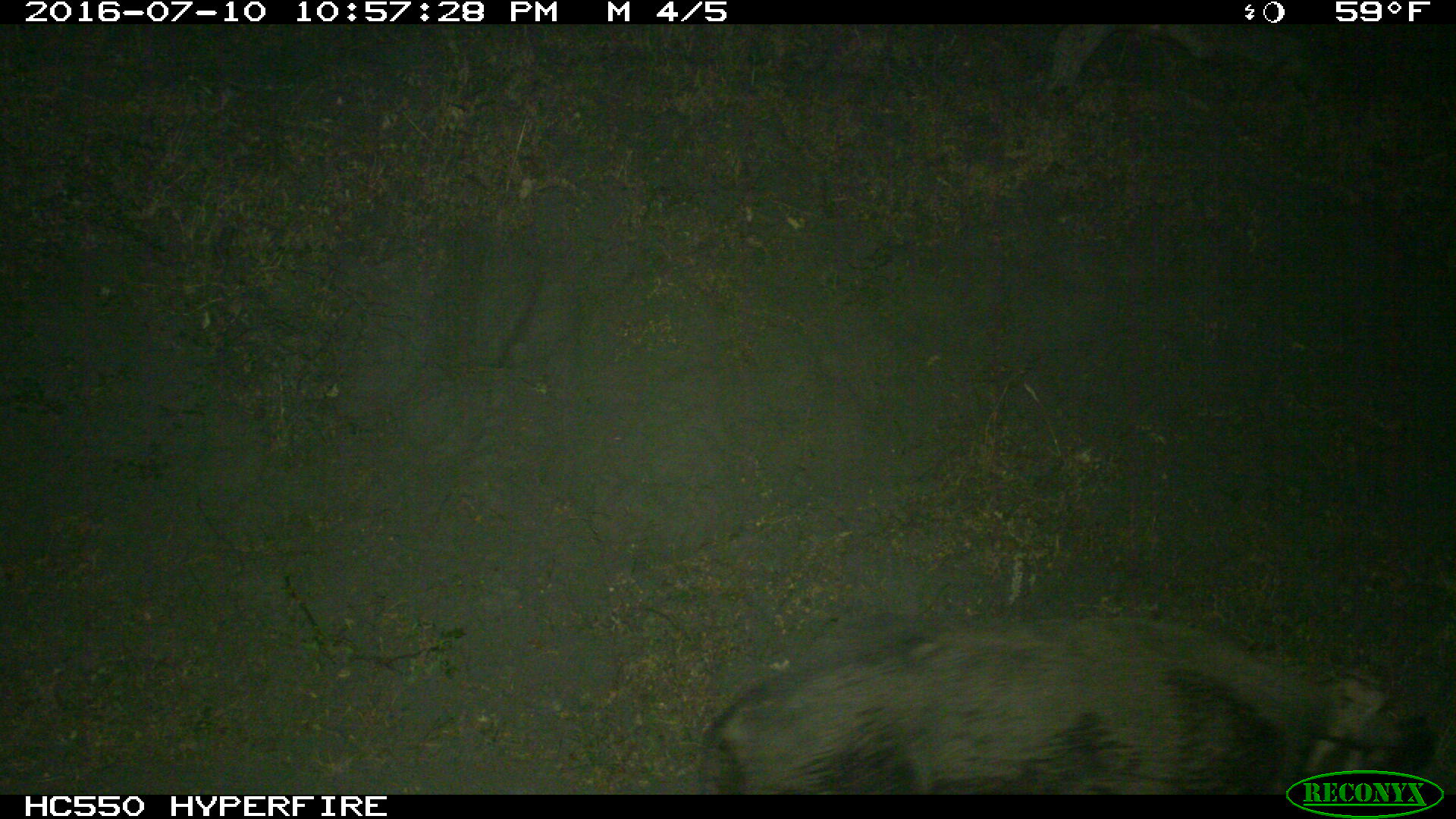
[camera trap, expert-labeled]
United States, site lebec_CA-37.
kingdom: Animalia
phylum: Chordata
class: Mammalia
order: Artiodactyla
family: Suidae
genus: Sus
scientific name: Sus scrofa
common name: wild boar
Sus scrofa (wild boar).